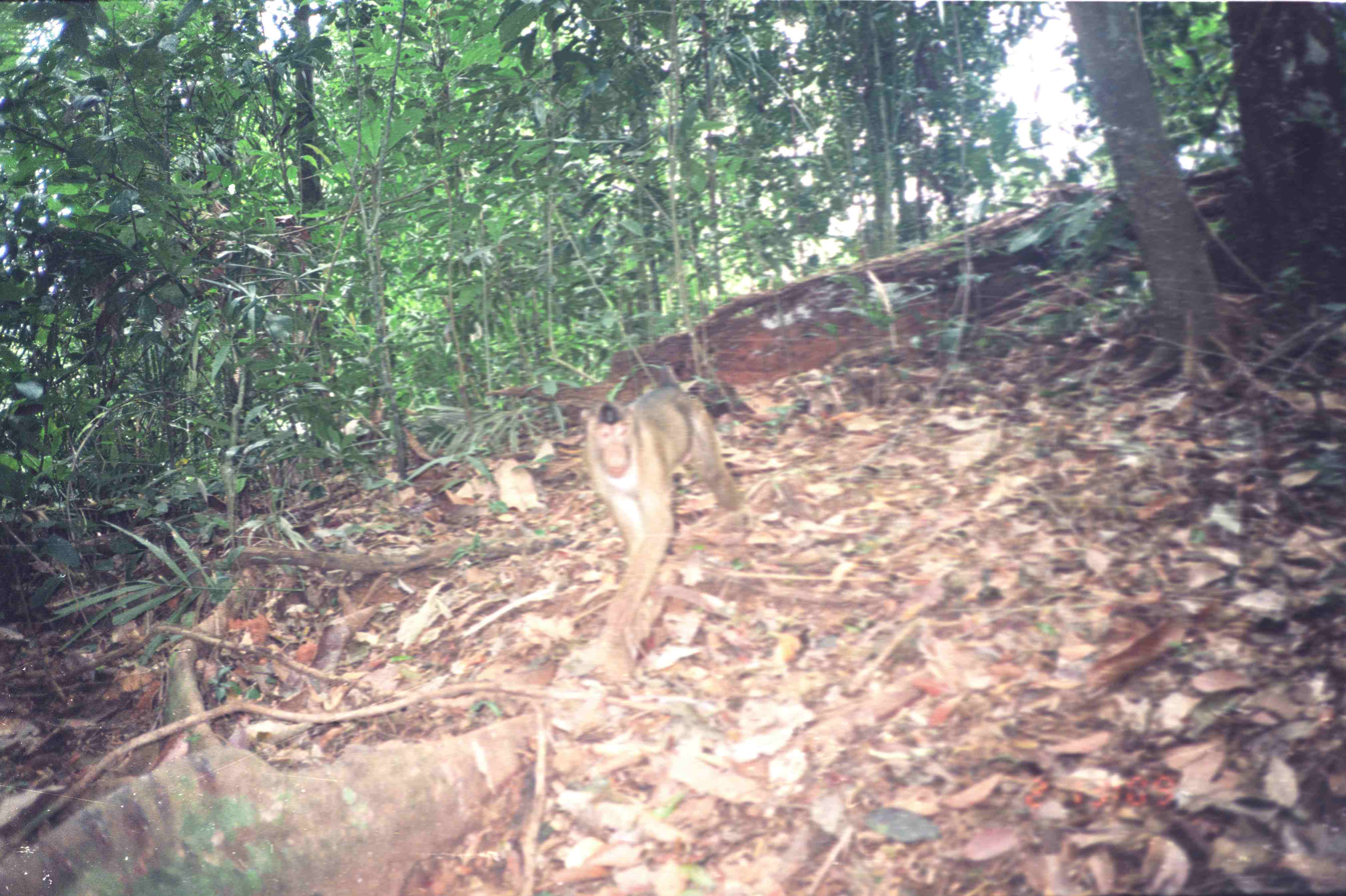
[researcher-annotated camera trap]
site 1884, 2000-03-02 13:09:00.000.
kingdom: Animalia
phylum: Chordata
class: Mammalia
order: Primates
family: Cercopithecidae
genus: Macaca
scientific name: Macaca nemestrina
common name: southern pig-tailed macaque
Macaca nemestrina (southern pig-tailed macaque), count 1.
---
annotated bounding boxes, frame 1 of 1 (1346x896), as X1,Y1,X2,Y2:
macaca nemestrina: 576,357,744,631